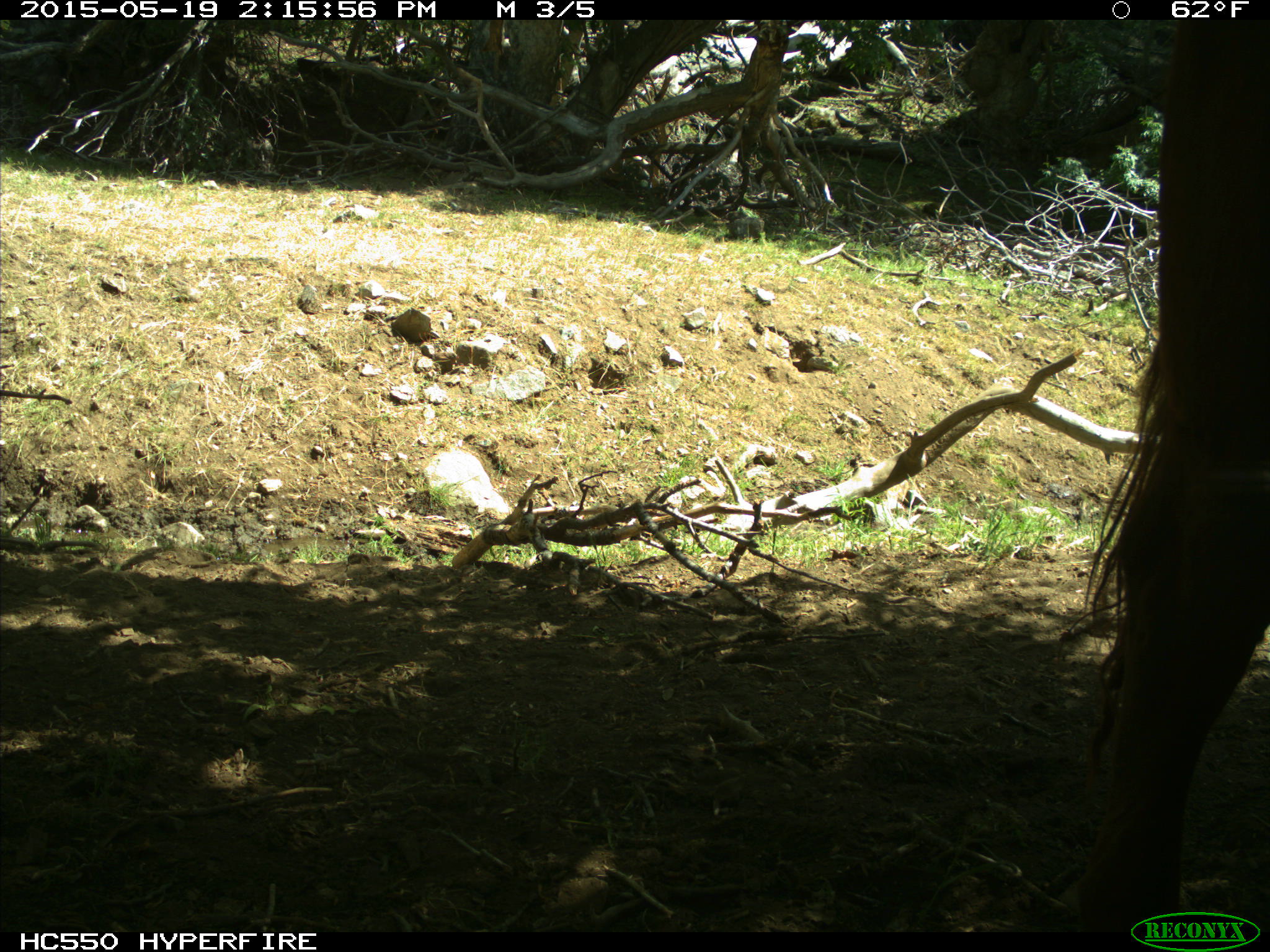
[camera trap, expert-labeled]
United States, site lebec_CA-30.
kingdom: Animalia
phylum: Chordata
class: Mammalia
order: Artiodactyla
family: Bovidae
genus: Bos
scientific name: Bos taurus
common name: domestic cow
Bos taurus (domestic cow).